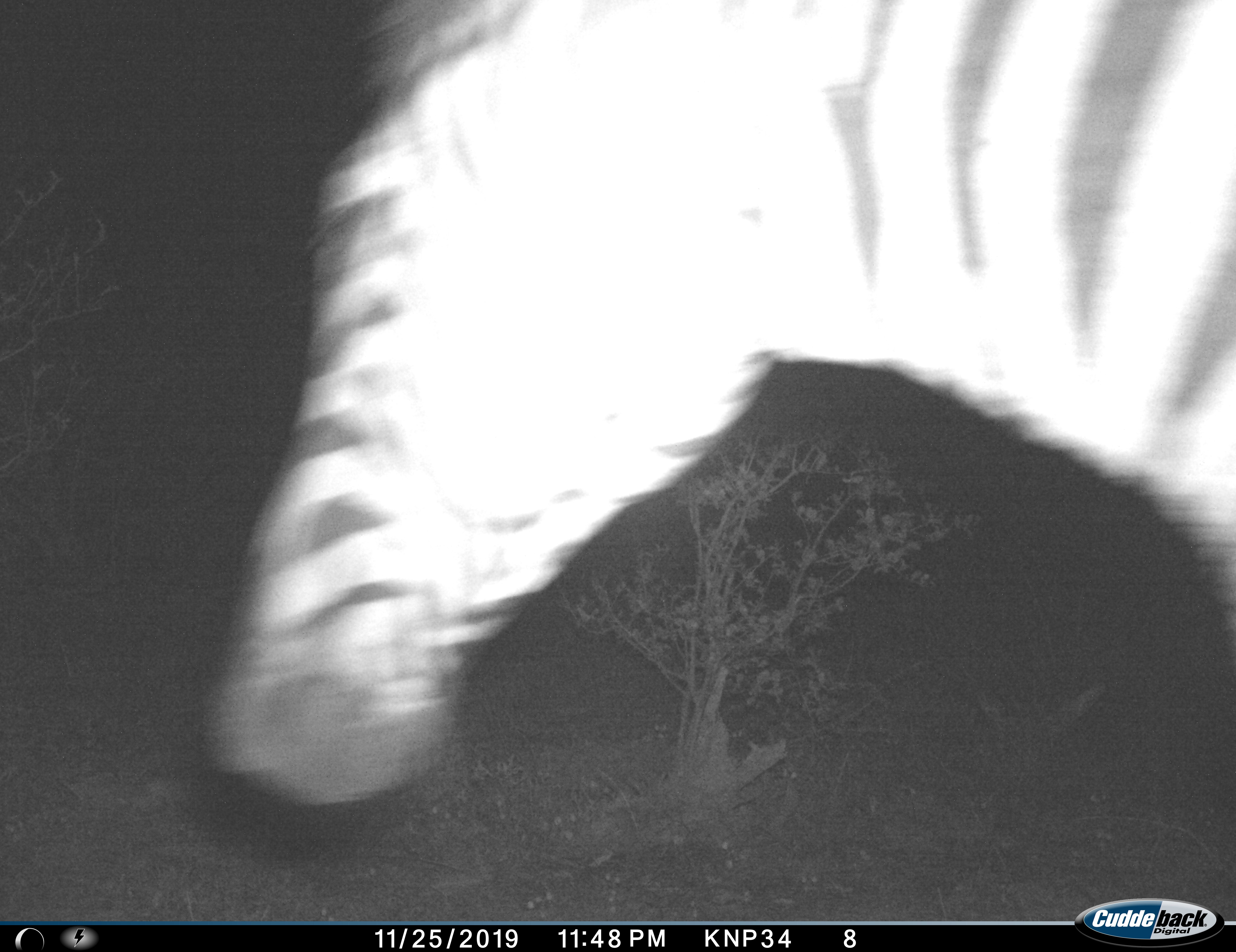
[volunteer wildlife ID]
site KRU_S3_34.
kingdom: Animalia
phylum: Chordata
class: Mammalia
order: Perissodactyla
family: Equidae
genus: Equus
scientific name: Equus quagga burchellii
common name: burchell's zebra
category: zebraburchells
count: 1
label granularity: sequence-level